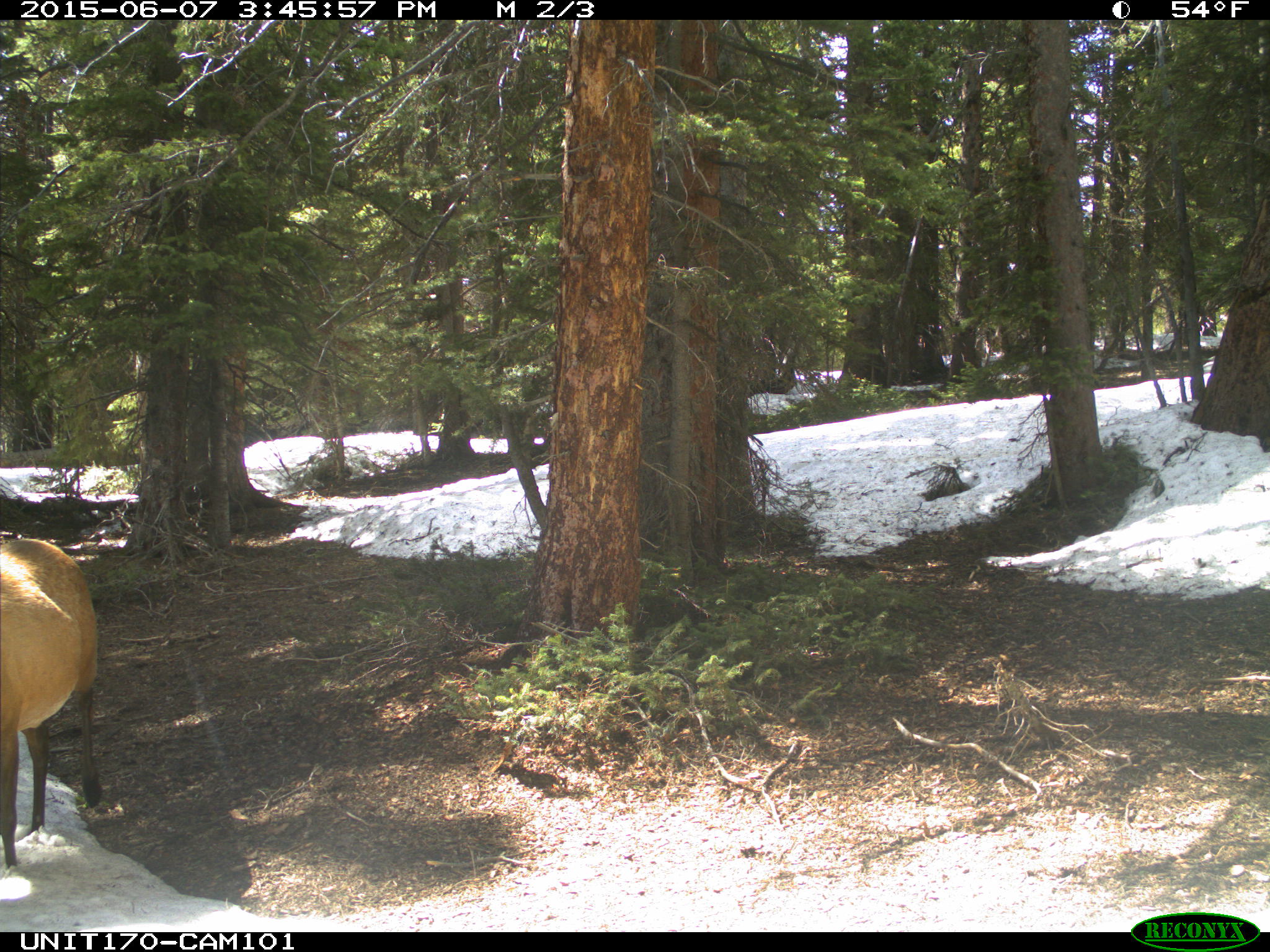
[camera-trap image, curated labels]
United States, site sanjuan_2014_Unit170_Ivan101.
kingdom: Animalia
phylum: Chordata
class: Mammalia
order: Artiodactyla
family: Cervidae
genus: Cervus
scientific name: Cervus elaphus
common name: red deer